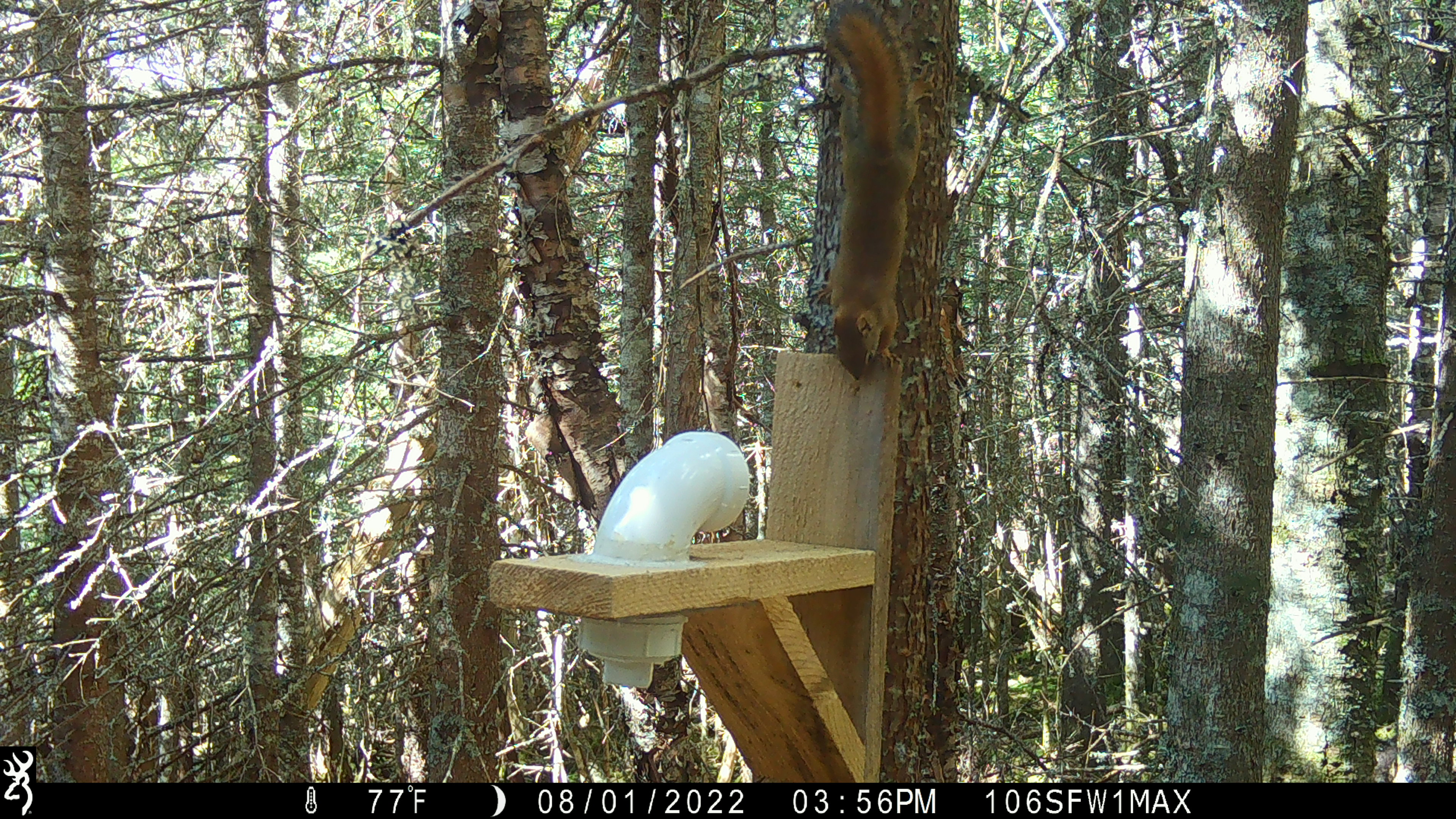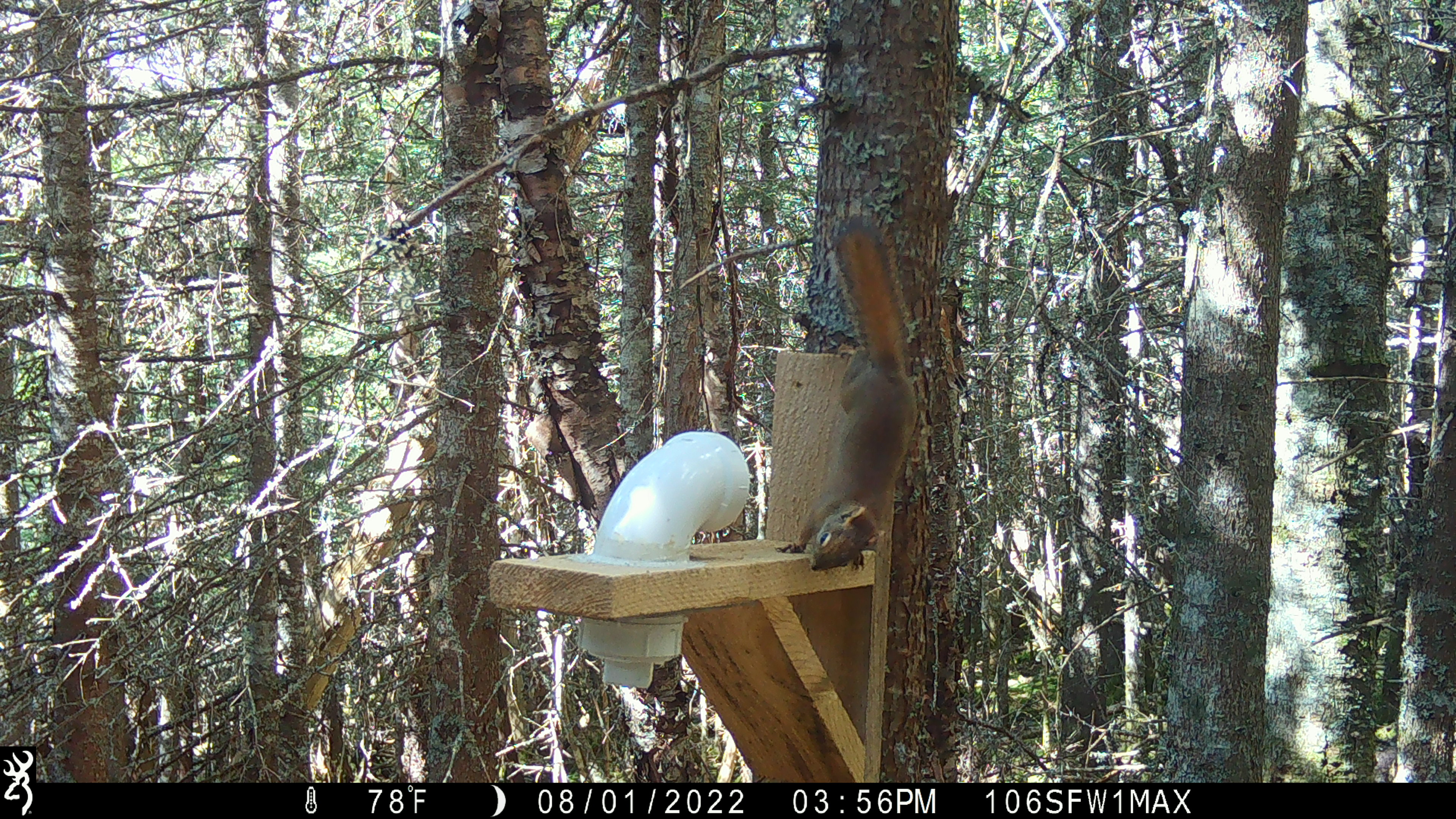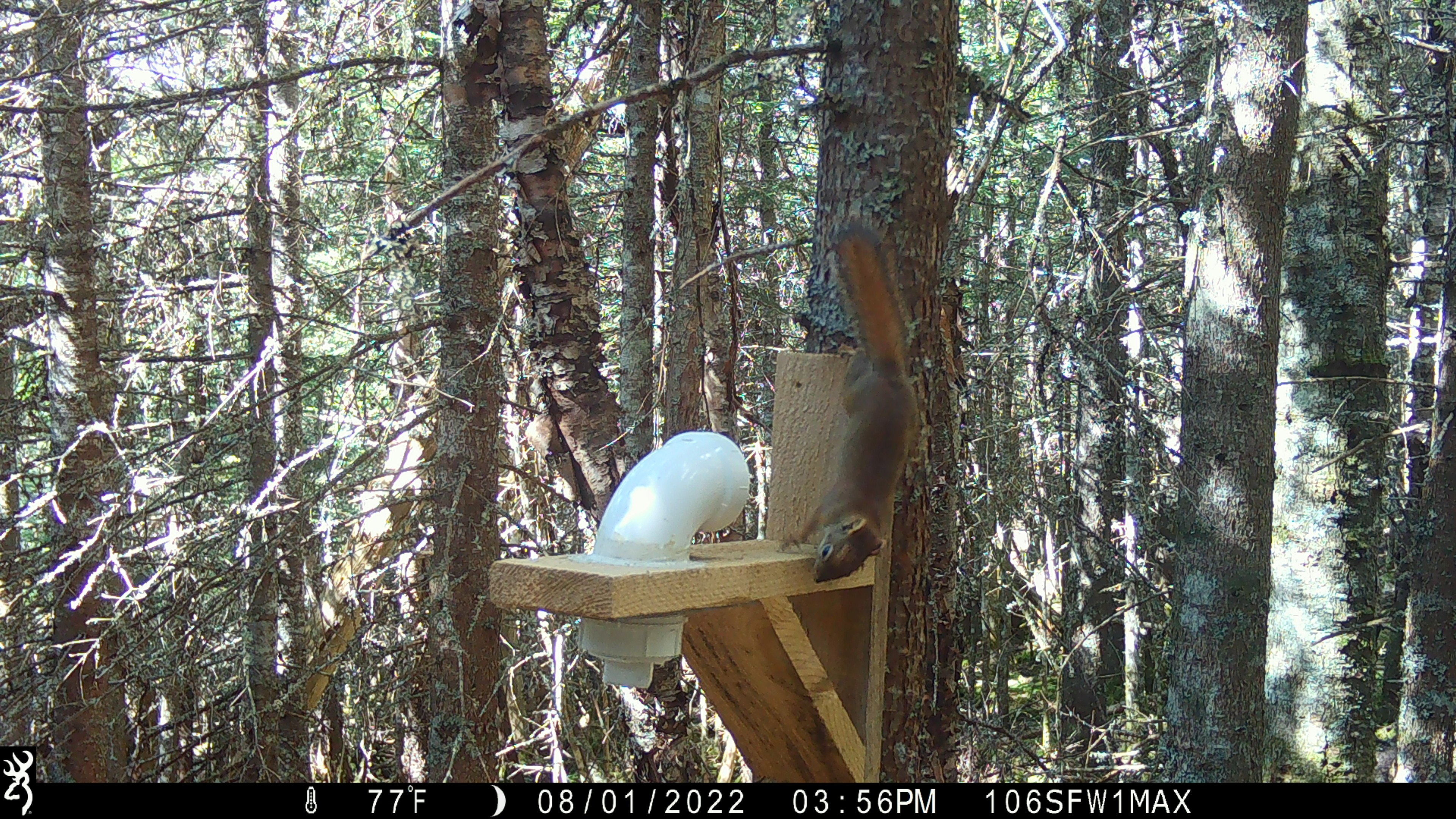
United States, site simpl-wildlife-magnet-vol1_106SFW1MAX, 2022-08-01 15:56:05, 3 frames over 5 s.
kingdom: Animalia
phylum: Chordata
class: Mammalia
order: Rodentia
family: Sciuridae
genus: Tamiasciurus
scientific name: Tamiasciurus hudsonicus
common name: red squirrel